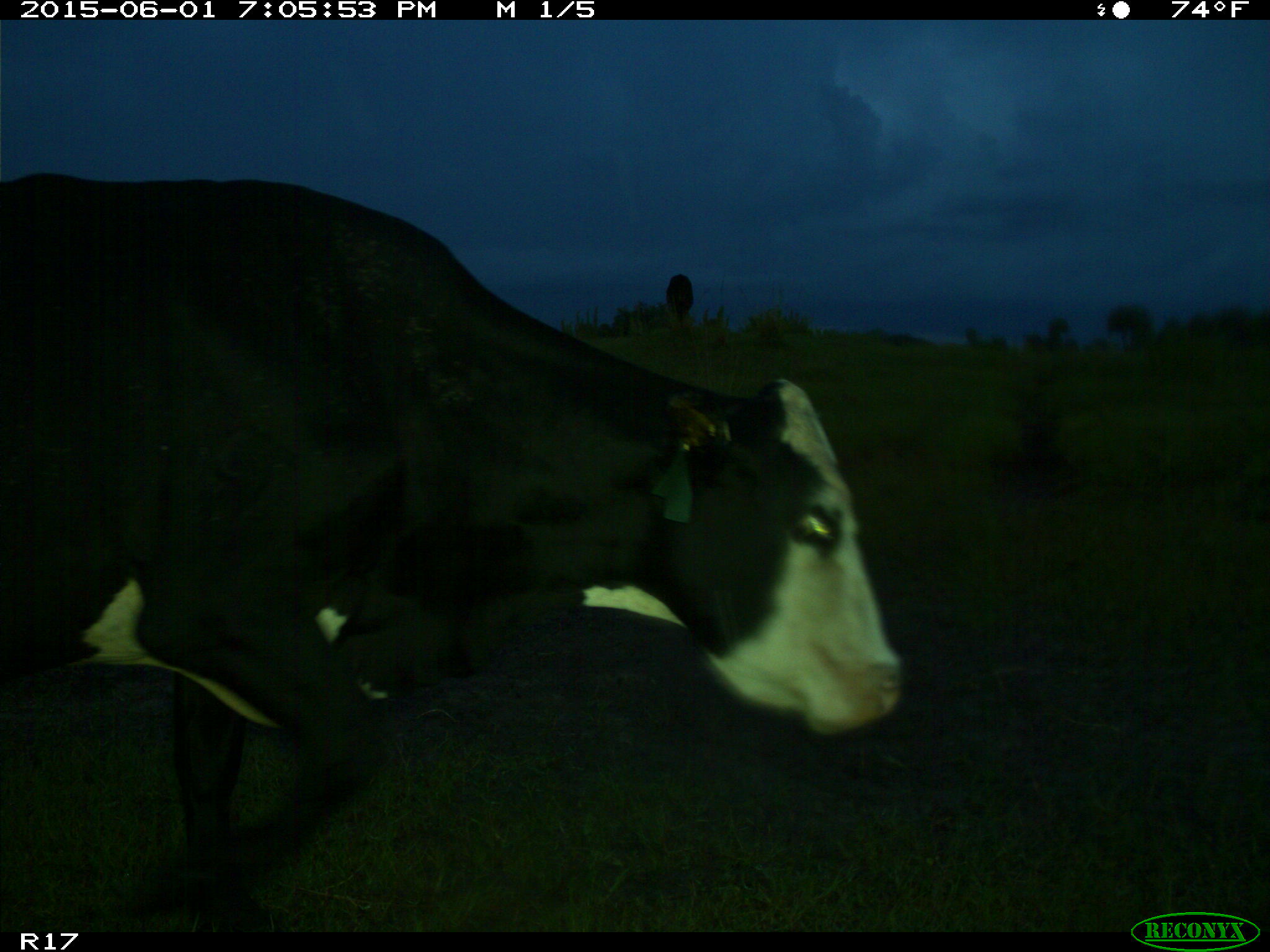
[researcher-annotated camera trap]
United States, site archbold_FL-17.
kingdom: Animalia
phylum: Chordata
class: Mammalia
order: Artiodactyla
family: Bovidae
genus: Bos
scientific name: Bos taurus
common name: domestic cow